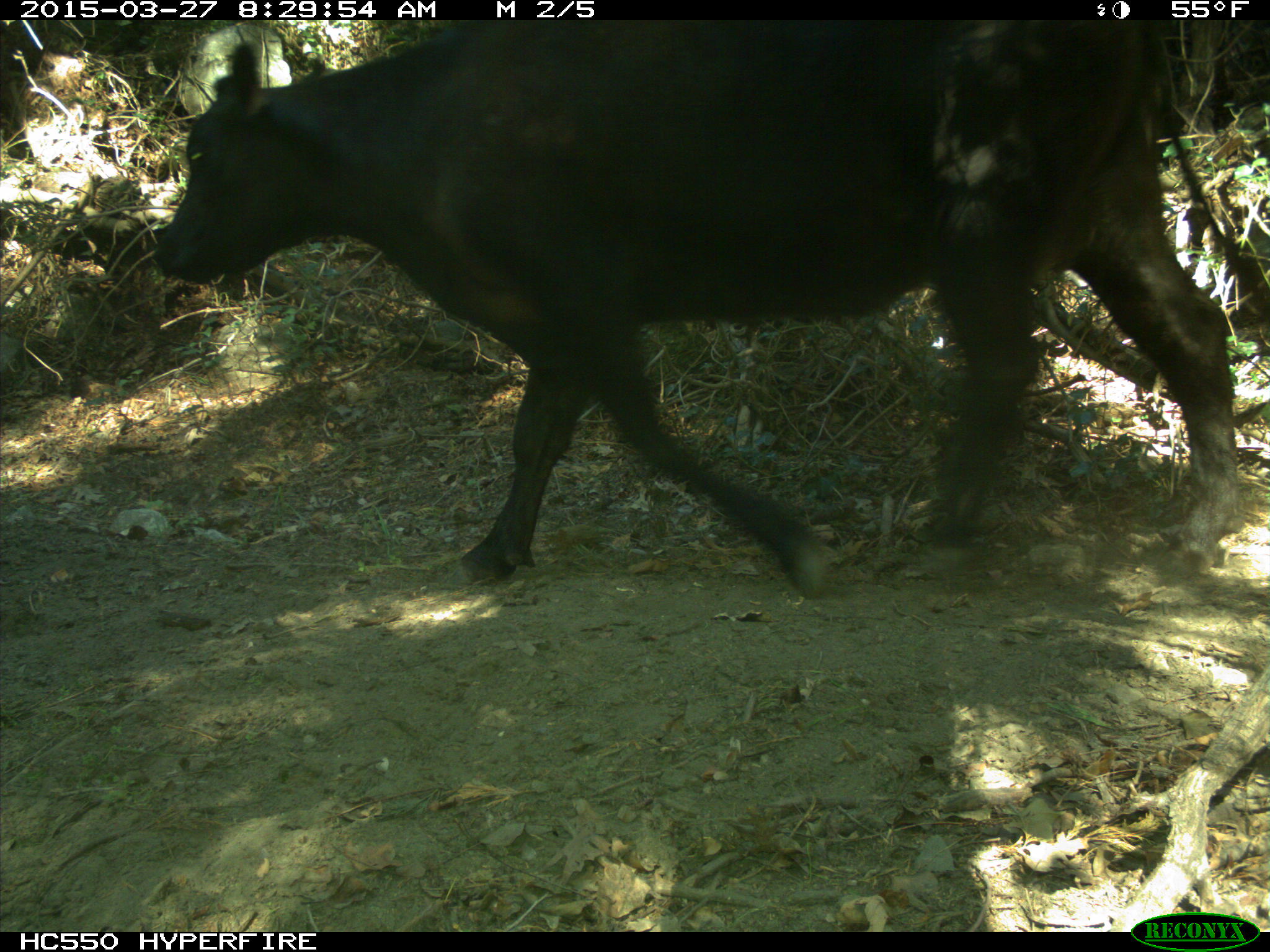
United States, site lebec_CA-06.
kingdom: Animalia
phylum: Chordata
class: Mammalia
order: Artiodactyla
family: Bovidae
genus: Bos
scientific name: Bos taurus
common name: domestic cow